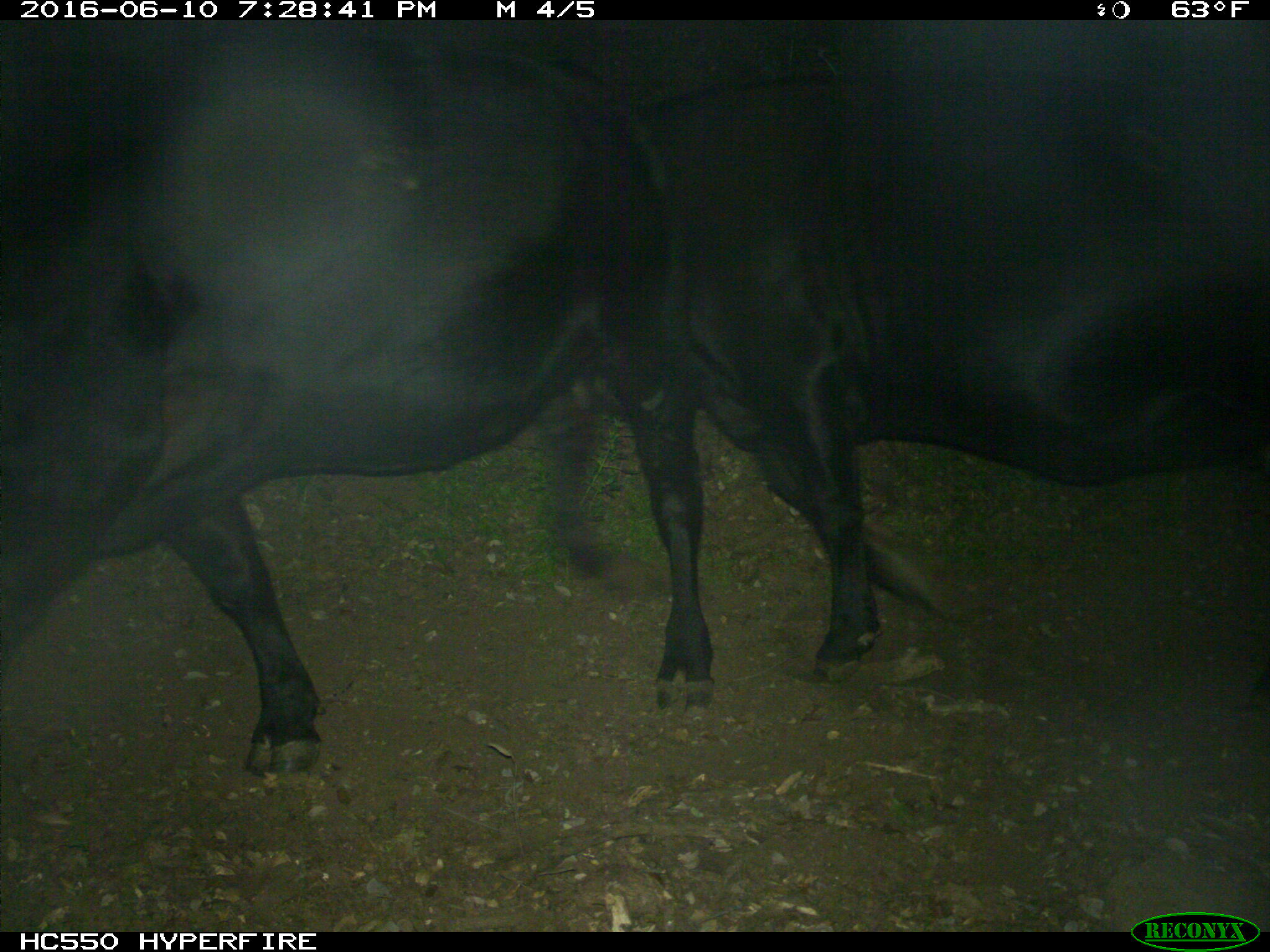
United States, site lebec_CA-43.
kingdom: Animalia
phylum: Chordata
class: Mammalia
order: Artiodactyla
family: Bovidae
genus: Bos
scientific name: Bos taurus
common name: domestic cow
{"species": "Bos taurus (domestic cow)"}